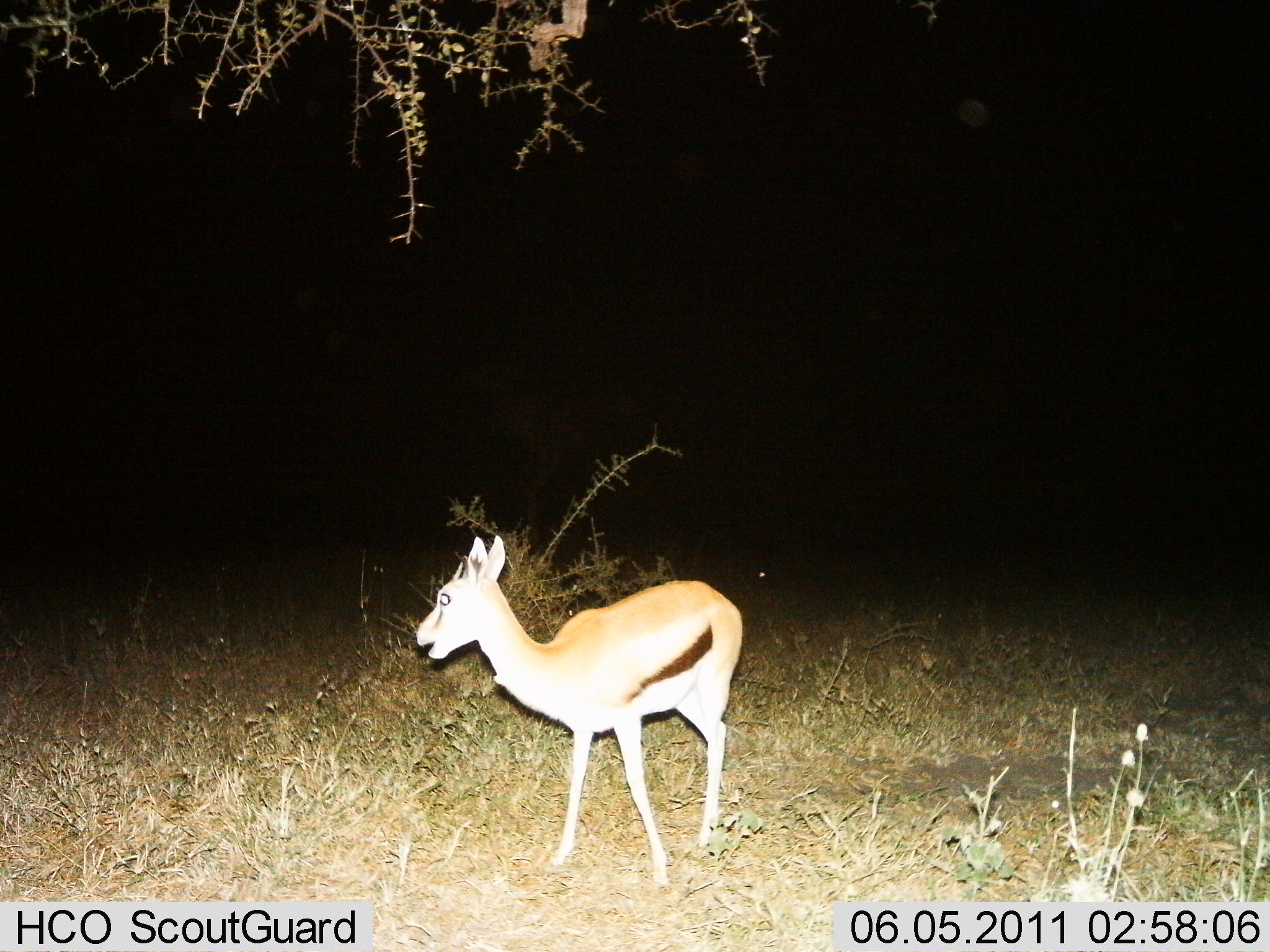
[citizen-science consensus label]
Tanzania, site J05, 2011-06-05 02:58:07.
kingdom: Animalia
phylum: Chordata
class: Mammalia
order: Artiodactyla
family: Bovidae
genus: Eudorcas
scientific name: Eudorcas thomsonii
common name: thomson's gazelle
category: gazellethomsons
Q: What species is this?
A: Gazellethomsons (thomson's gazelle) (Eudorcas thomsonii).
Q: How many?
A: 1.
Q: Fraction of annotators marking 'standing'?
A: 91%.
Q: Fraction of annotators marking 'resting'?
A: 0%.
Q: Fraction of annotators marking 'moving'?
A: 9%.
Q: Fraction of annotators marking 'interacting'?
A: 0%.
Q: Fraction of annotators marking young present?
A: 0%.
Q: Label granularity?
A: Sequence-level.